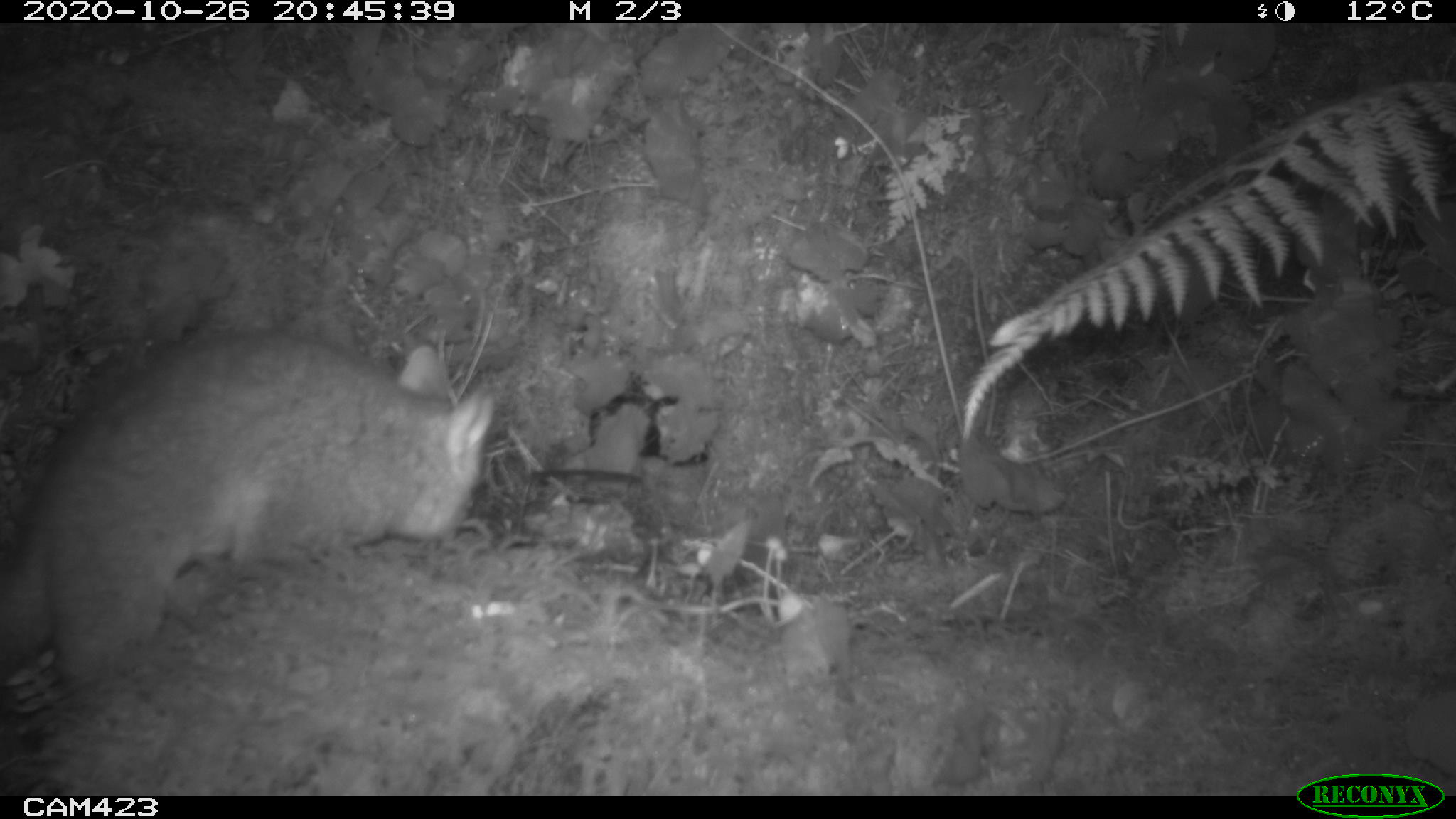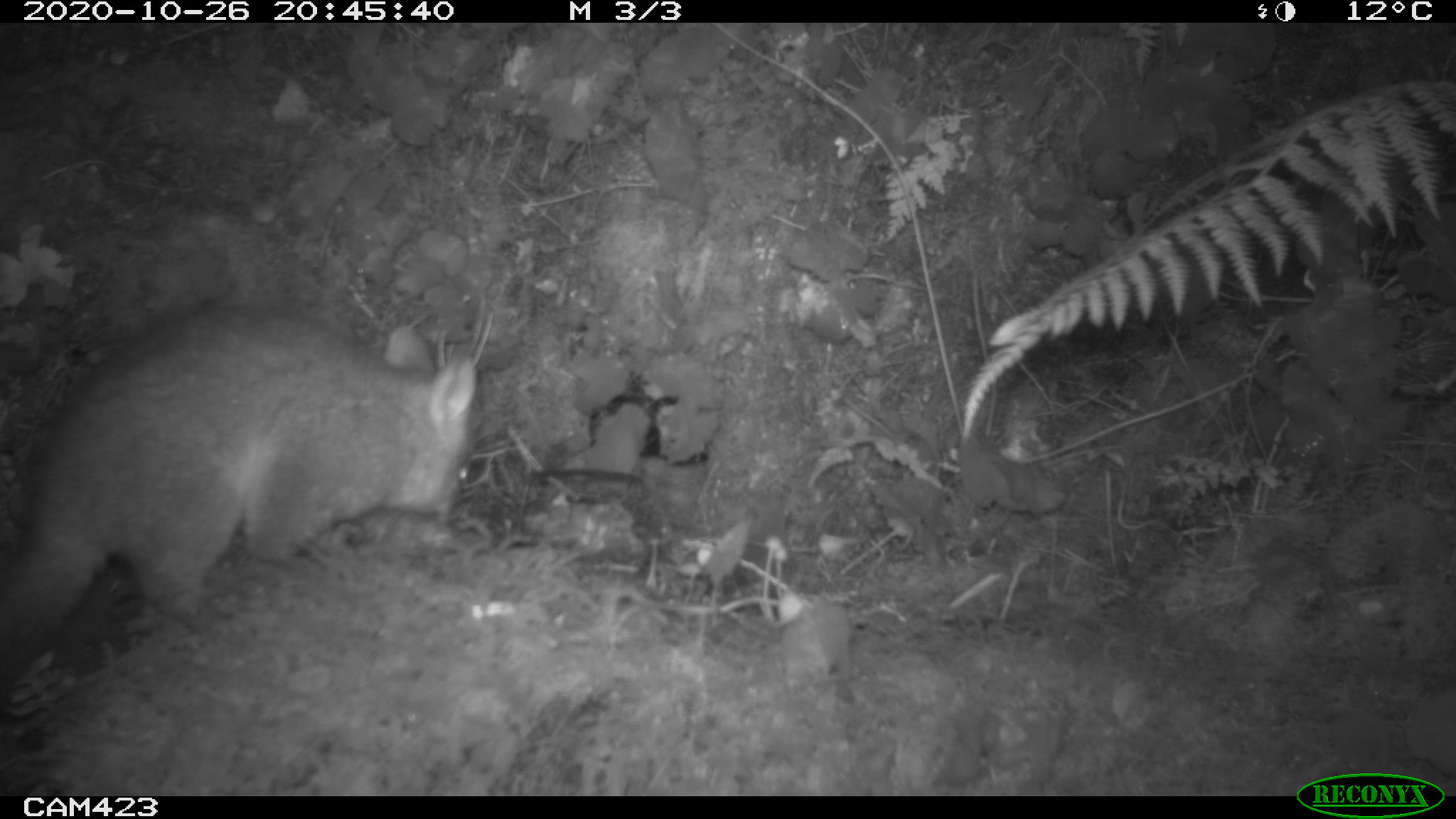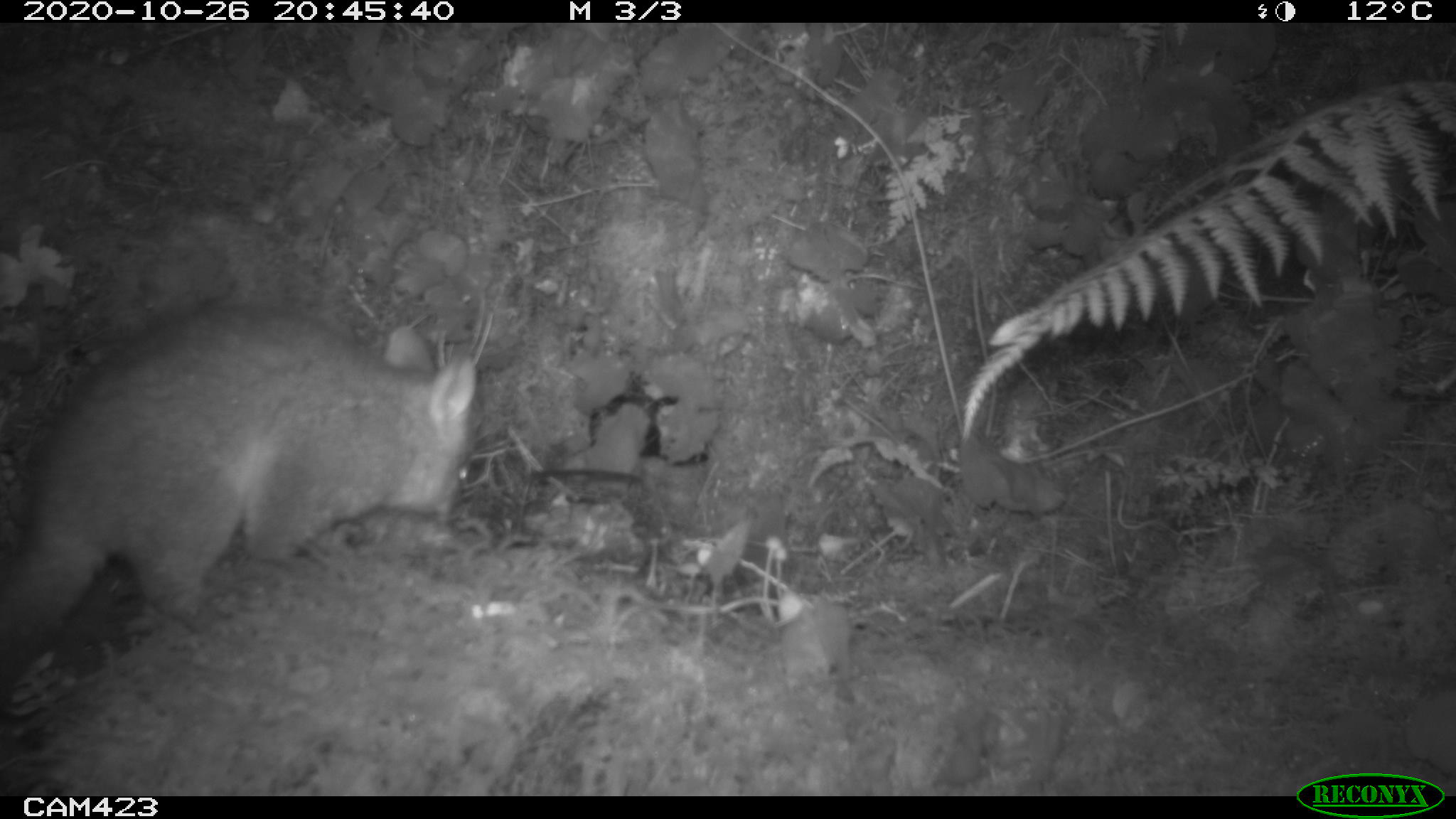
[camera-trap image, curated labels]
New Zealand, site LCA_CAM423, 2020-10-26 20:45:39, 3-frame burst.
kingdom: Animalia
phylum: Chordata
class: Mammalia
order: Diprotodontia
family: Phalangeridae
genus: Trichosurus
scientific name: Trichosurus vulpecula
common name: common brushtail possum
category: possum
Possum (common brushtail possum) (Trichosurus vulpecula).